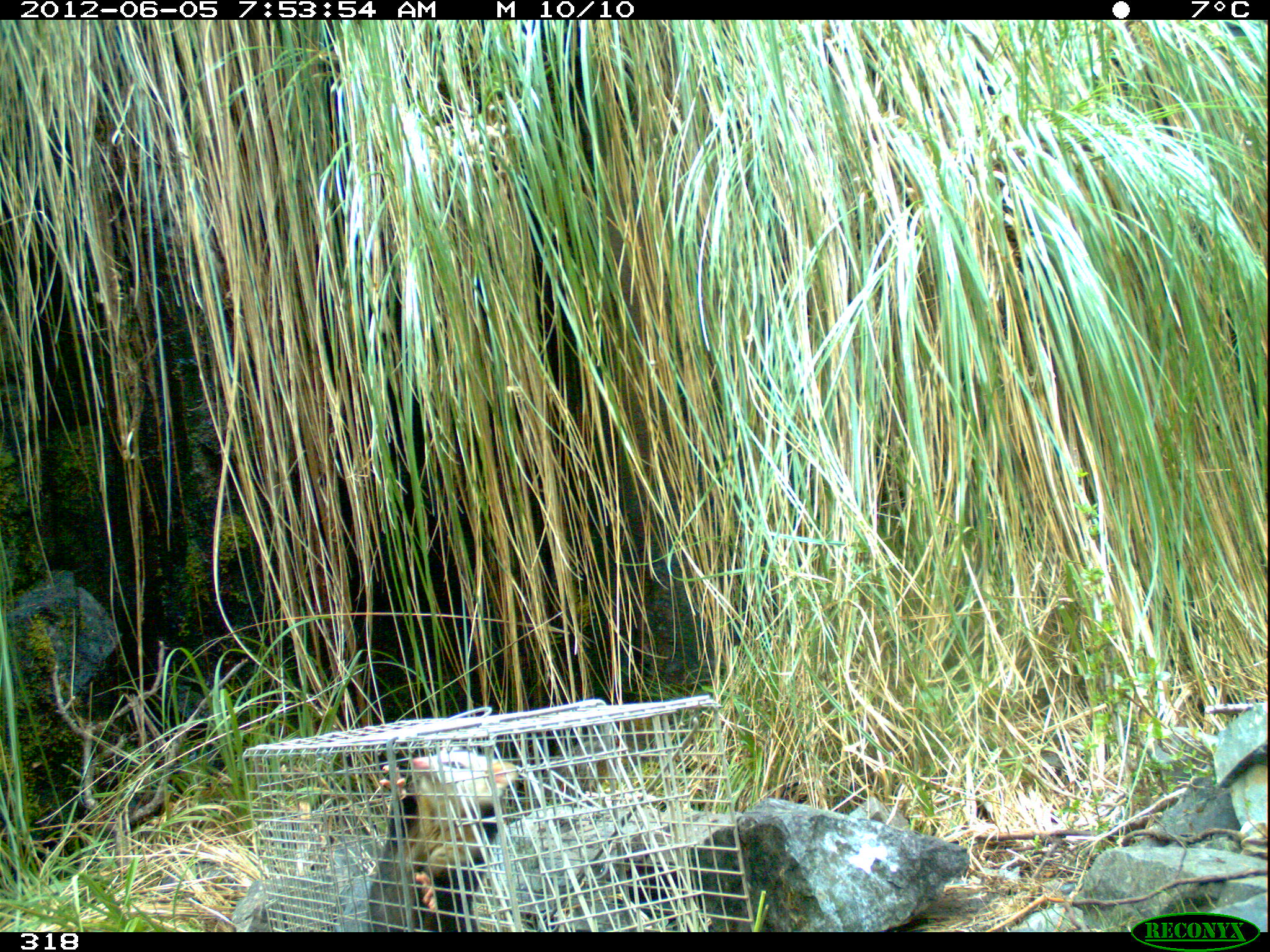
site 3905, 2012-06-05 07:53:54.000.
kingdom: Animalia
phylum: Chordata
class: Mammalia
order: Didelphimorphia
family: Didelphidae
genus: Didelphis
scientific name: Didelphis pernigra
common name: andean white-eared opossum